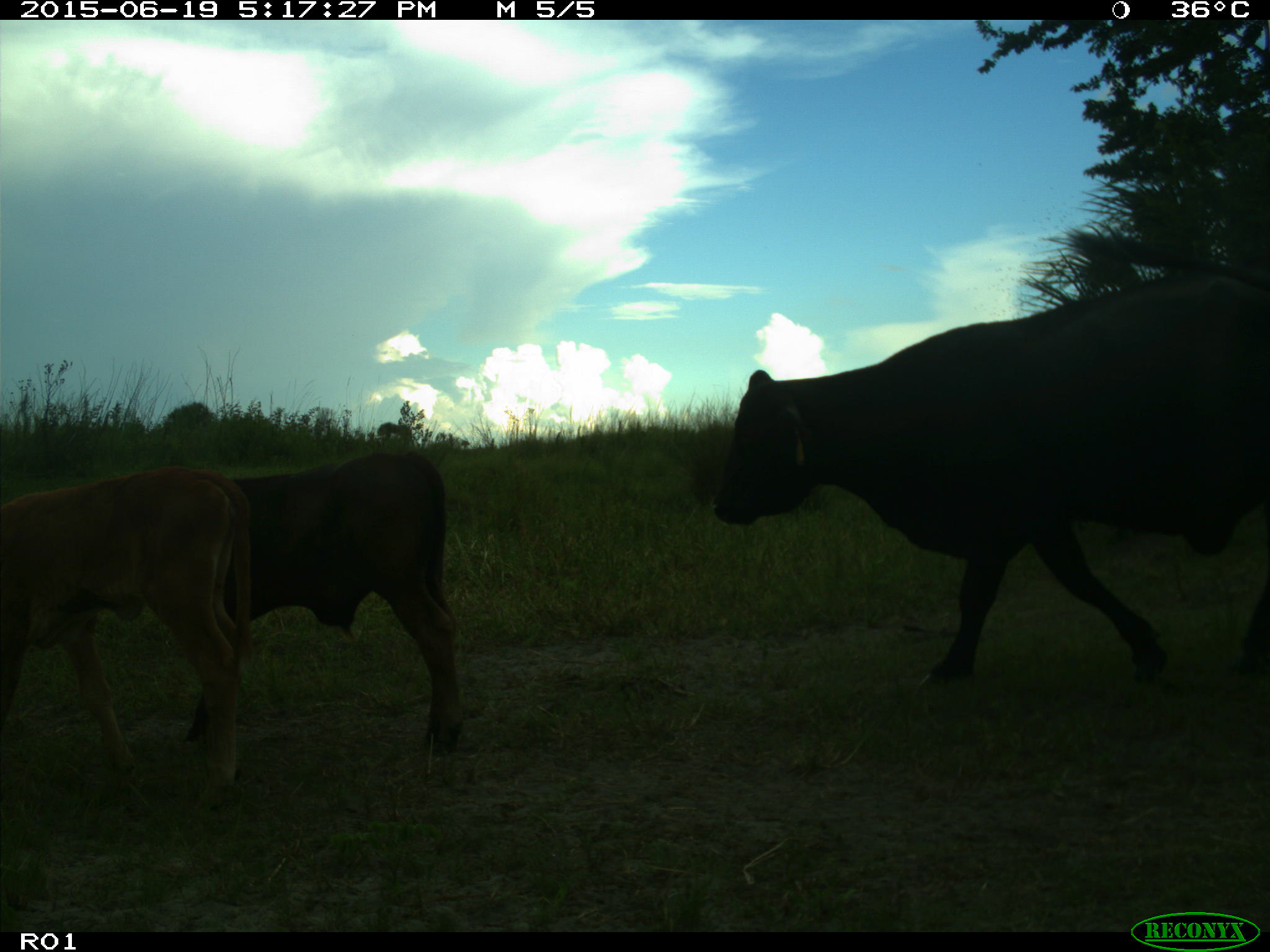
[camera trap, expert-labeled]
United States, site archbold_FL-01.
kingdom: Animalia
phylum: Chordata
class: Mammalia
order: Artiodactyla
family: Bovidae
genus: Bos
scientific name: Bos taurus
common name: domestic cow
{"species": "Bos taurus (domestic cow)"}